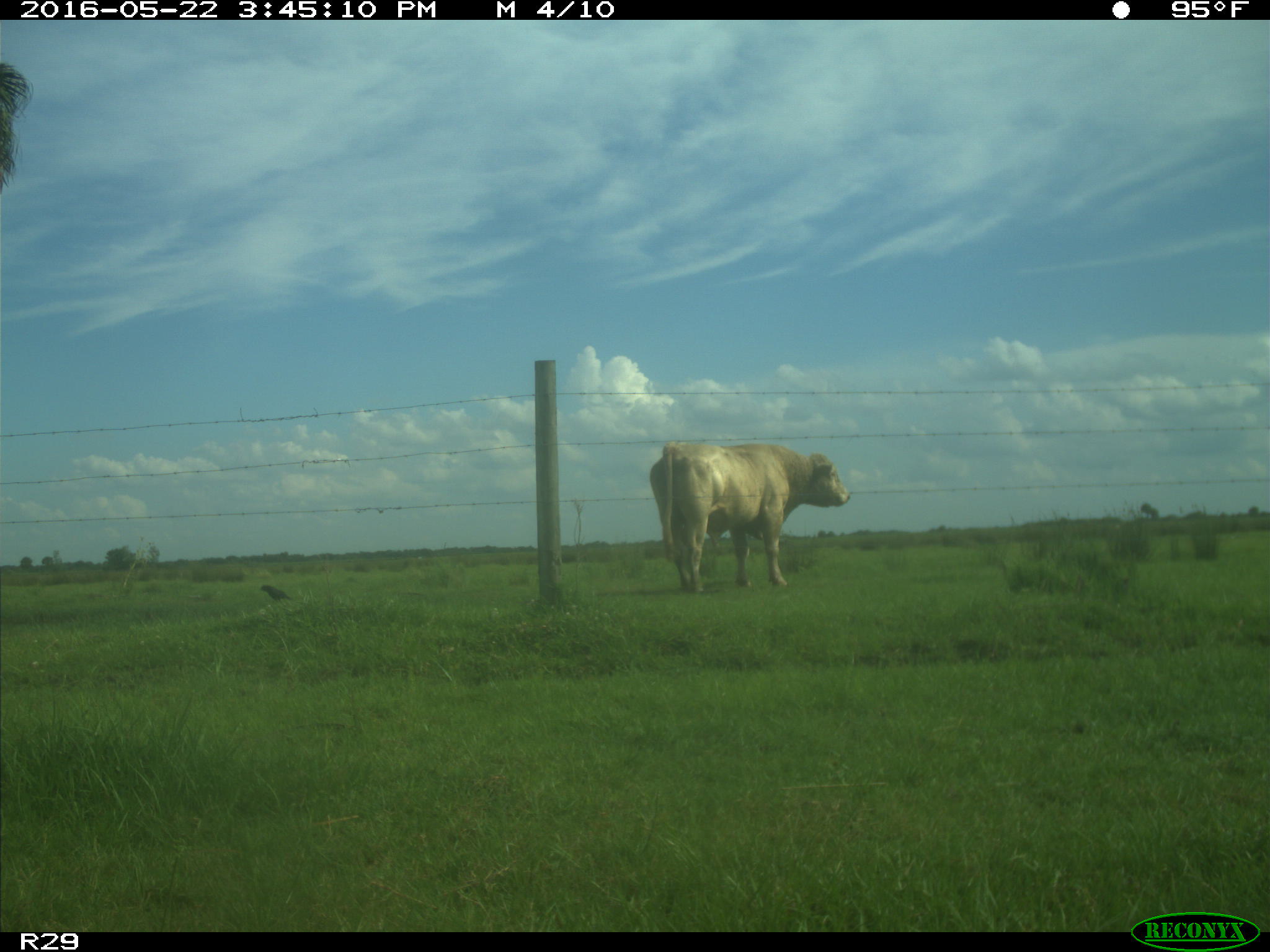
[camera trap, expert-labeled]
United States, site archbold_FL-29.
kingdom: Animalia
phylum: Chordata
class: Mammalia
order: Artiodactyla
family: Bovidae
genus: Bos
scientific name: Bos taurus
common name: domestic cow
Bos taurus (domestic cow).